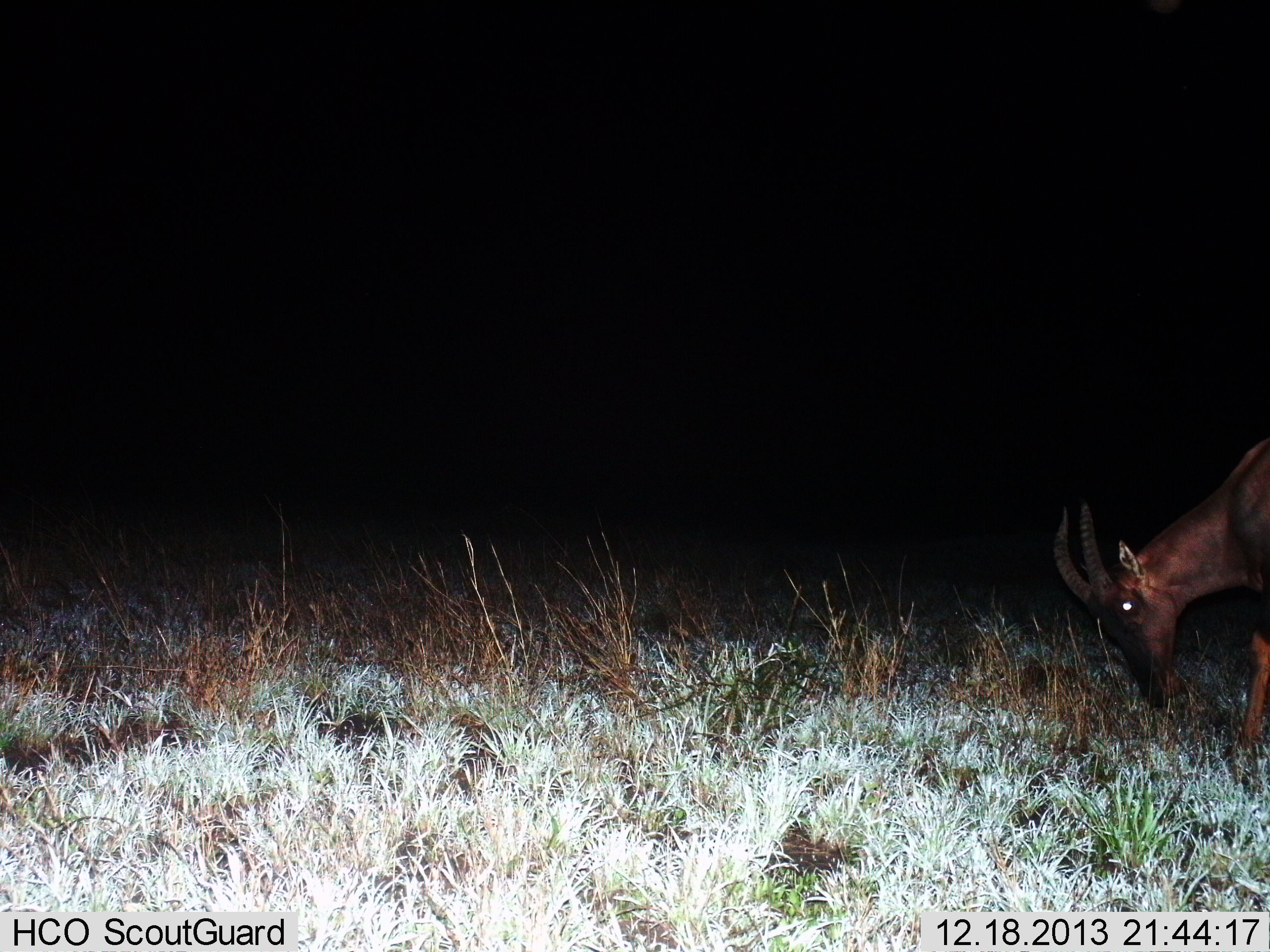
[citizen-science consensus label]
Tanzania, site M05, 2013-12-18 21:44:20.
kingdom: Animalia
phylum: Chordata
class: Mammalia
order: Artiodactyla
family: Bovidae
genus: Damaliscus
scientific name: Damaliscus lunatus jimela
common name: topi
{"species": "topi (Damaliscus lunatus jimela)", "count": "1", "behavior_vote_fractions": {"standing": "20%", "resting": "0%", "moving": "0%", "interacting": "0%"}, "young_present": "0%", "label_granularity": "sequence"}